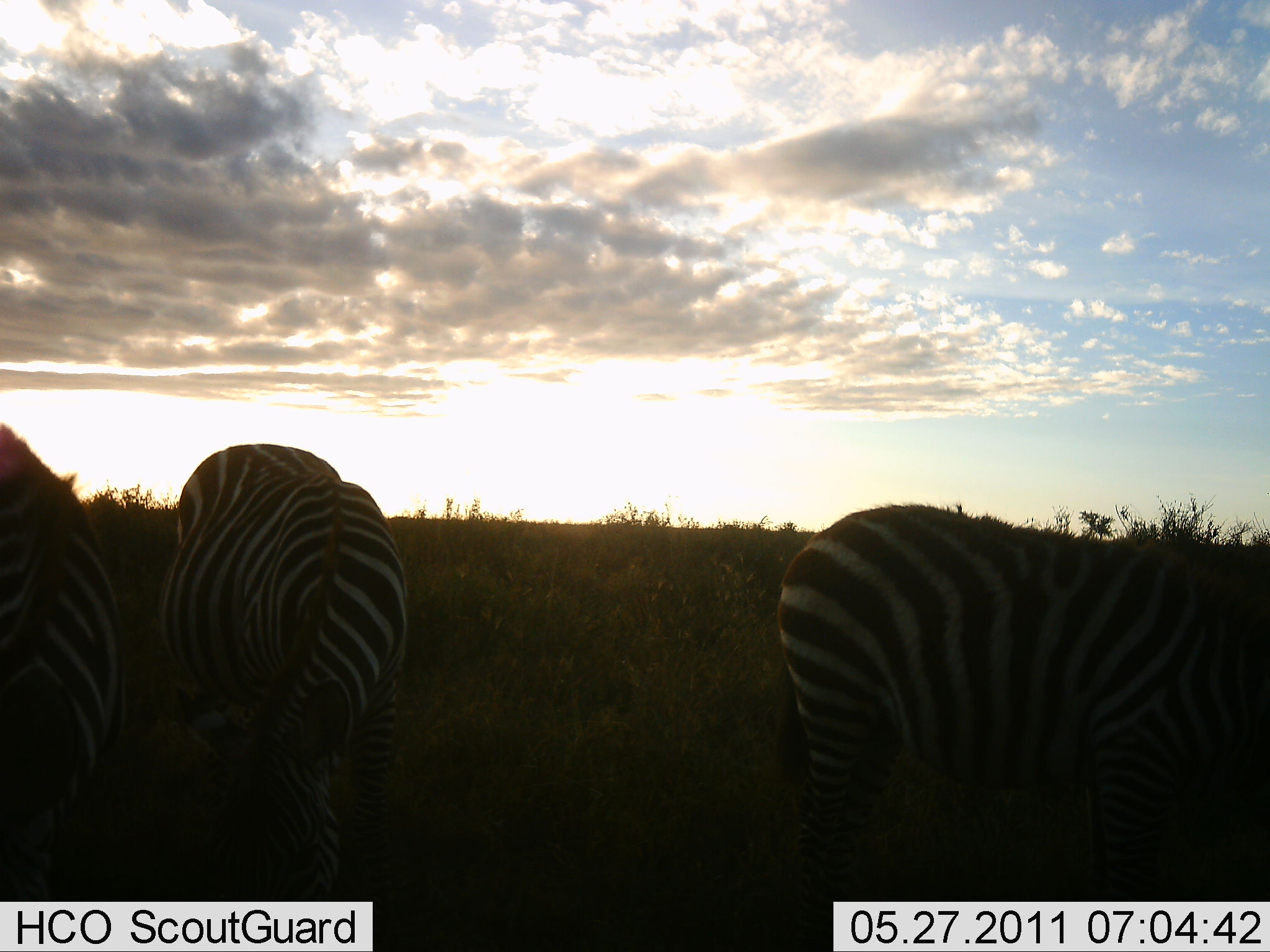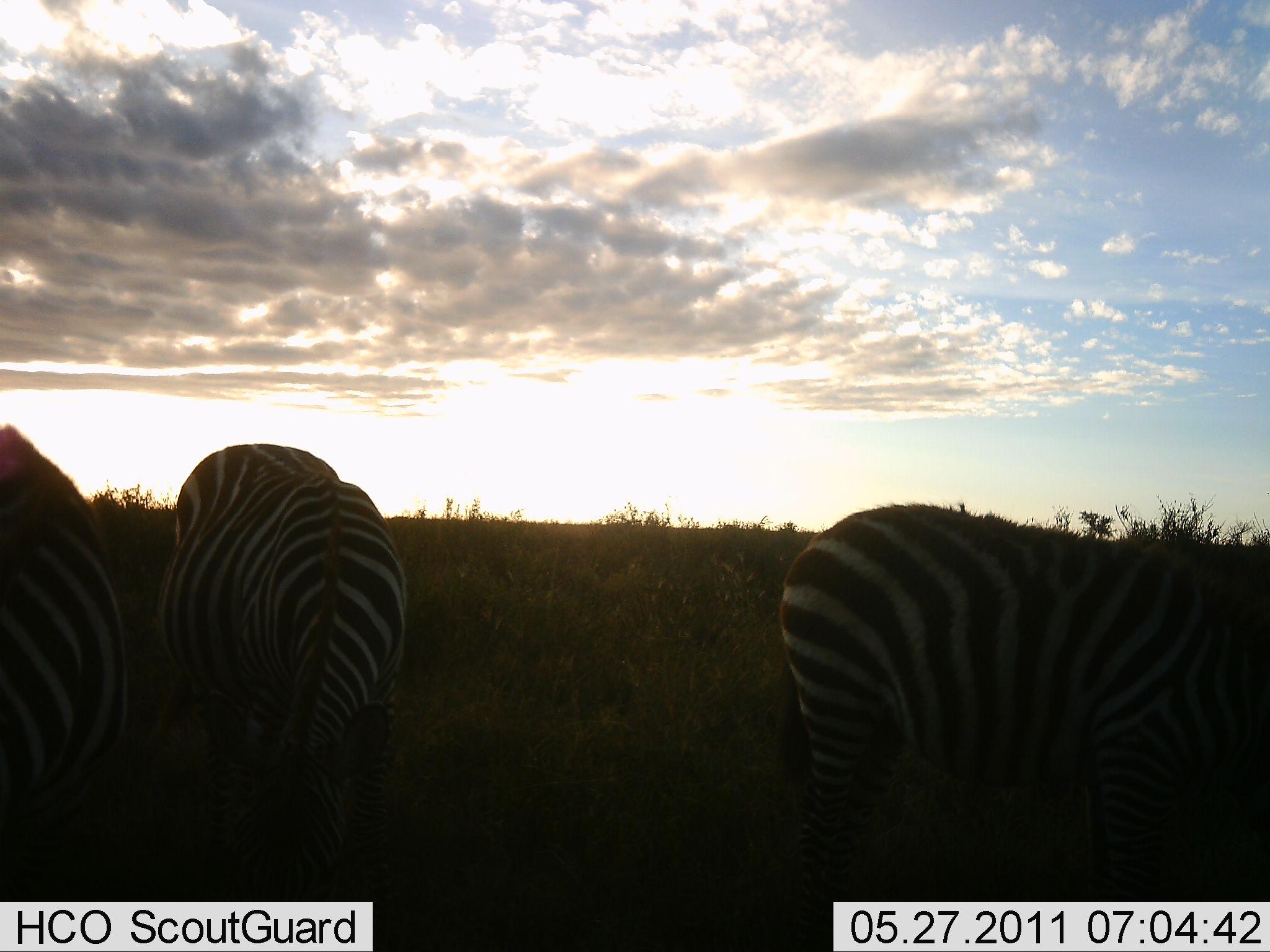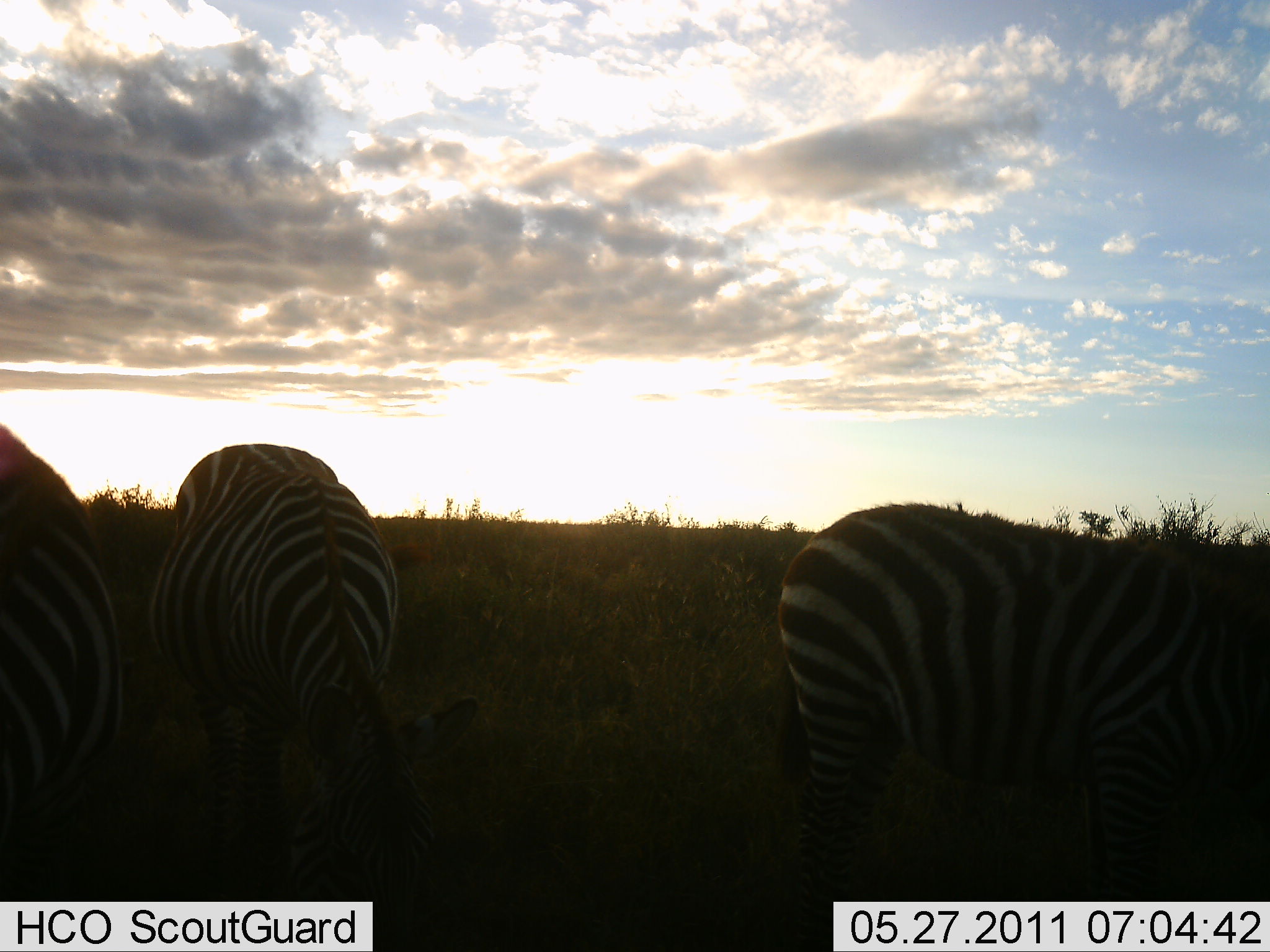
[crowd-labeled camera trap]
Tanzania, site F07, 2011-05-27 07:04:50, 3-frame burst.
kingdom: Animalia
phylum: Chordata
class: Mammalia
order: Perissodactyla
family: Equidae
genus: Equus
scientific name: Equus quagga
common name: plains zebra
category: zebra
Zebra (plains zebra) (Equus quagga), count 3. Behavior (volunteer vote fractions): standing 50%, resting 0%, moving 0%, interacting 0%. Young present (vote fraction): 0%. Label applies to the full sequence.